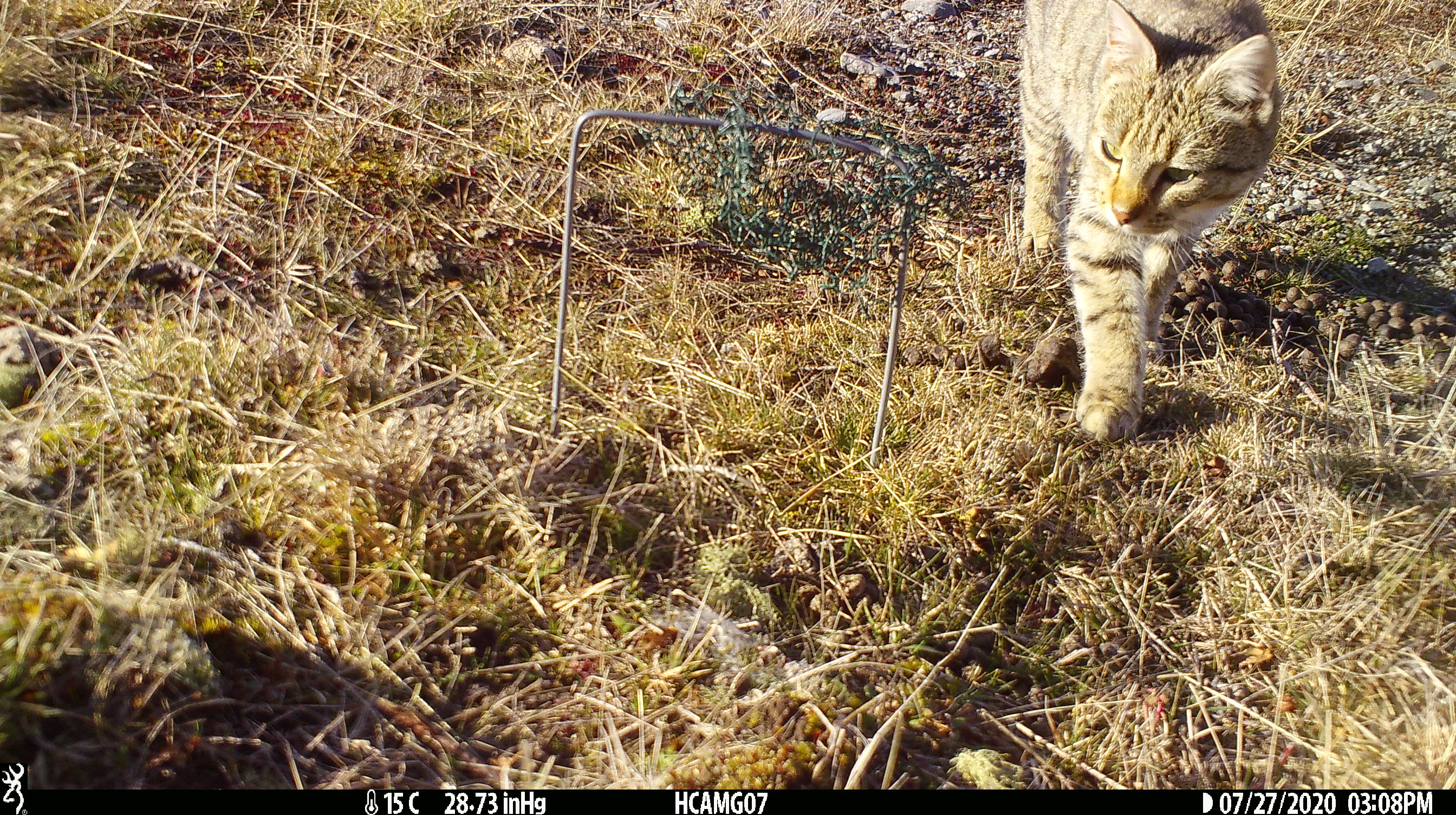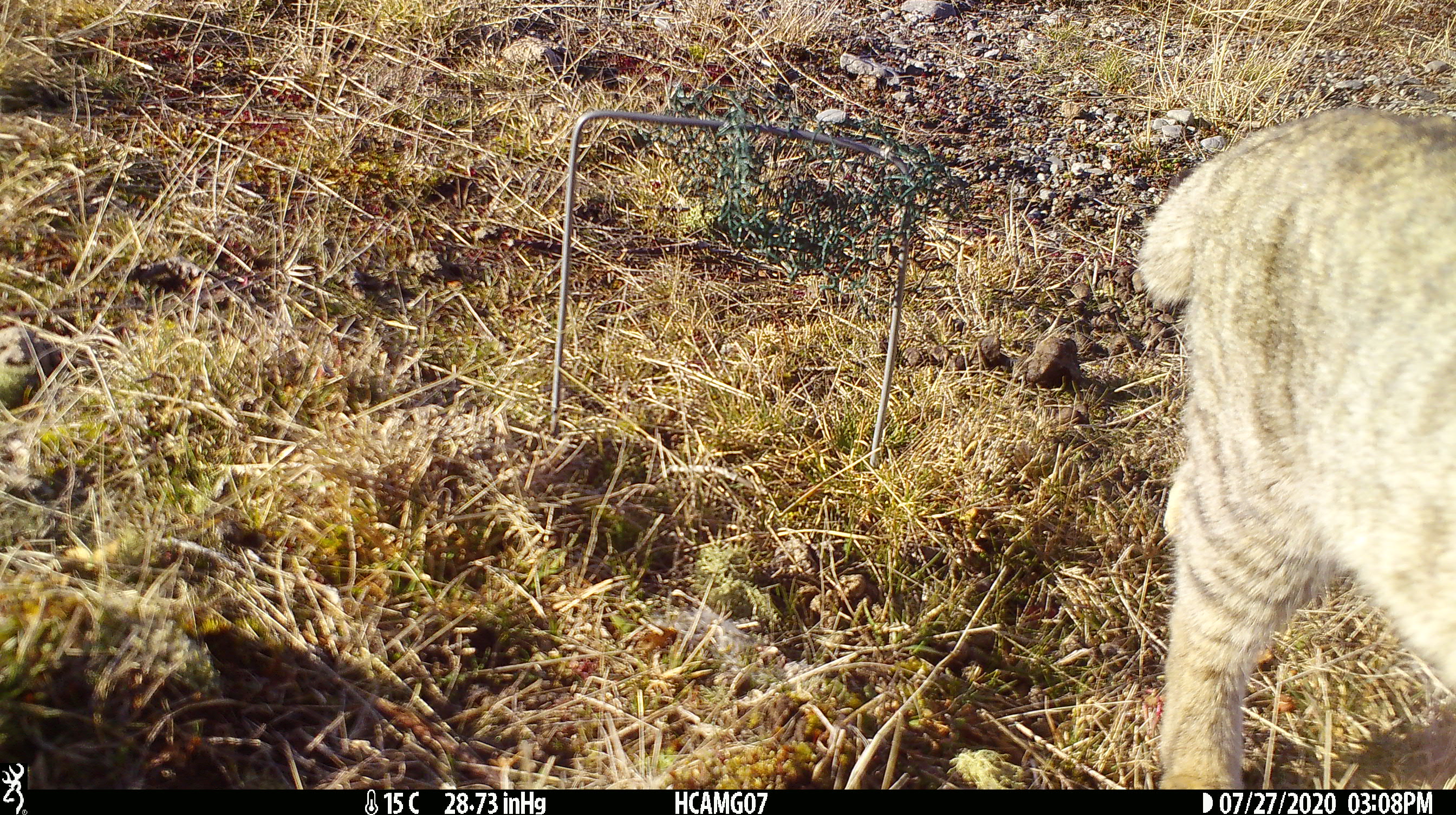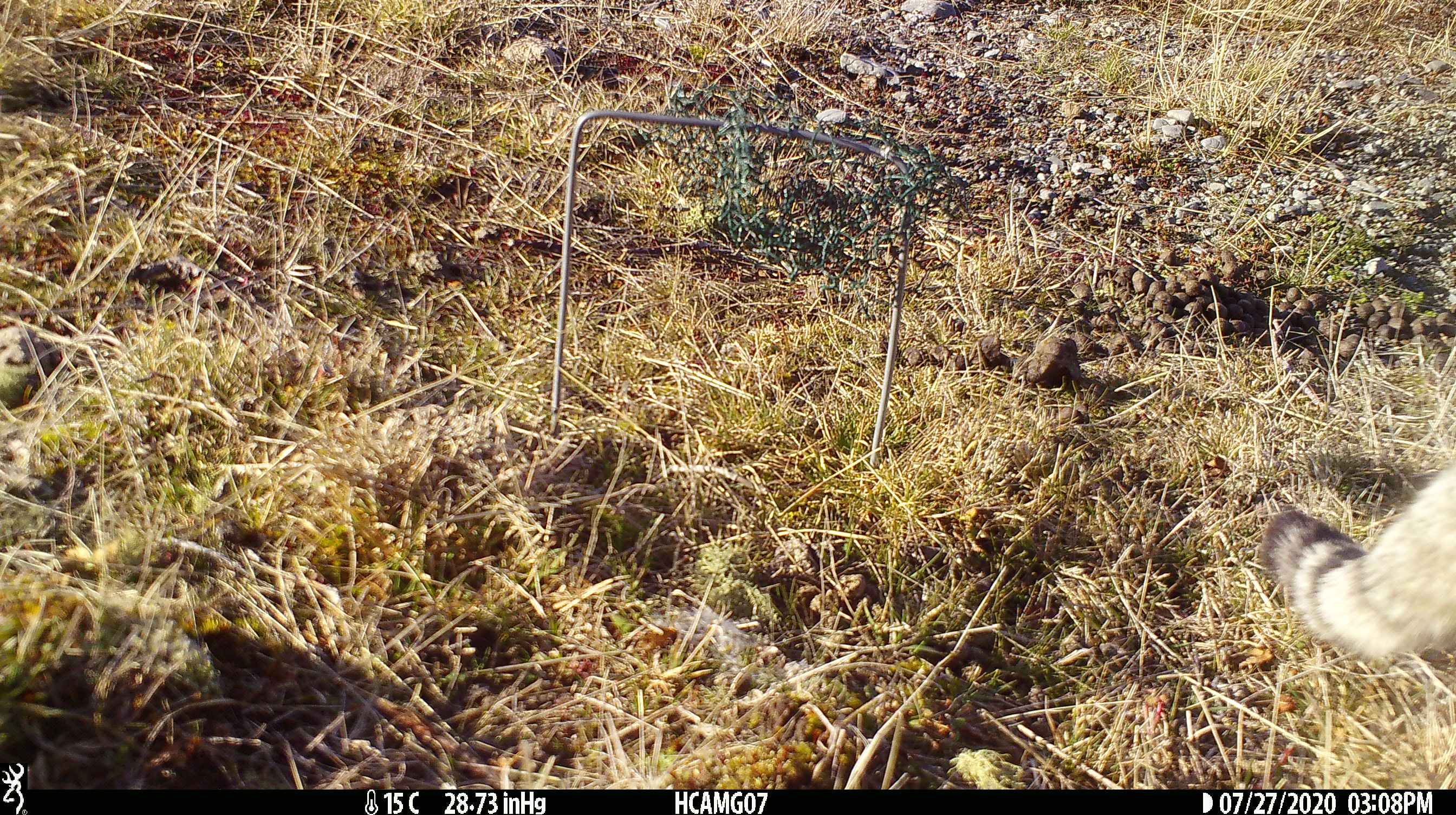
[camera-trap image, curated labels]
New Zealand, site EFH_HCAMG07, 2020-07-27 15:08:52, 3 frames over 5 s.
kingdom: Animalia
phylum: Chordata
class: Mammalia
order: Carnivora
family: Felidae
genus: Felis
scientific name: Felis catus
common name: domestic cat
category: cat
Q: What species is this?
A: Cat (domestic cat) (Felis catus).